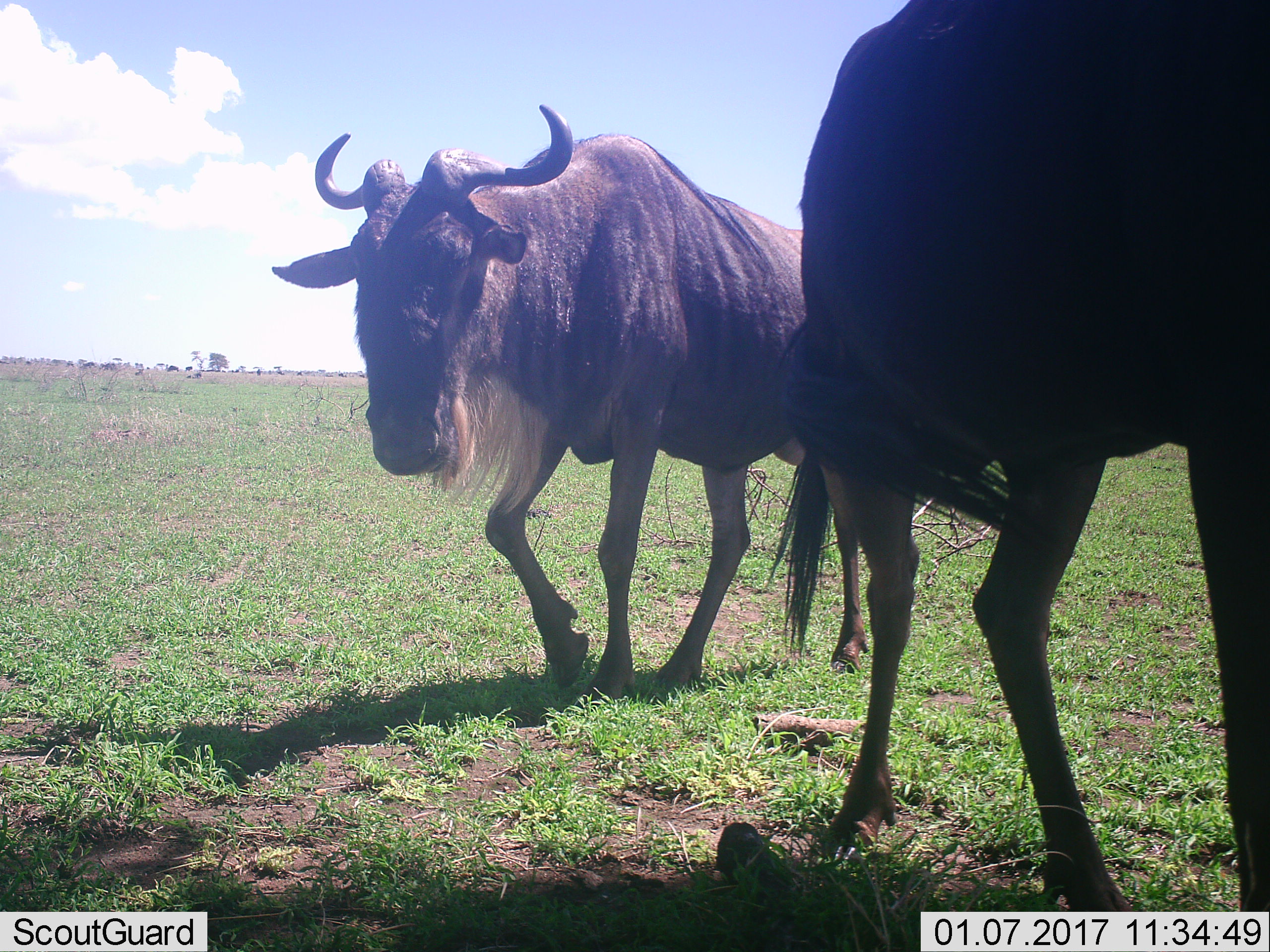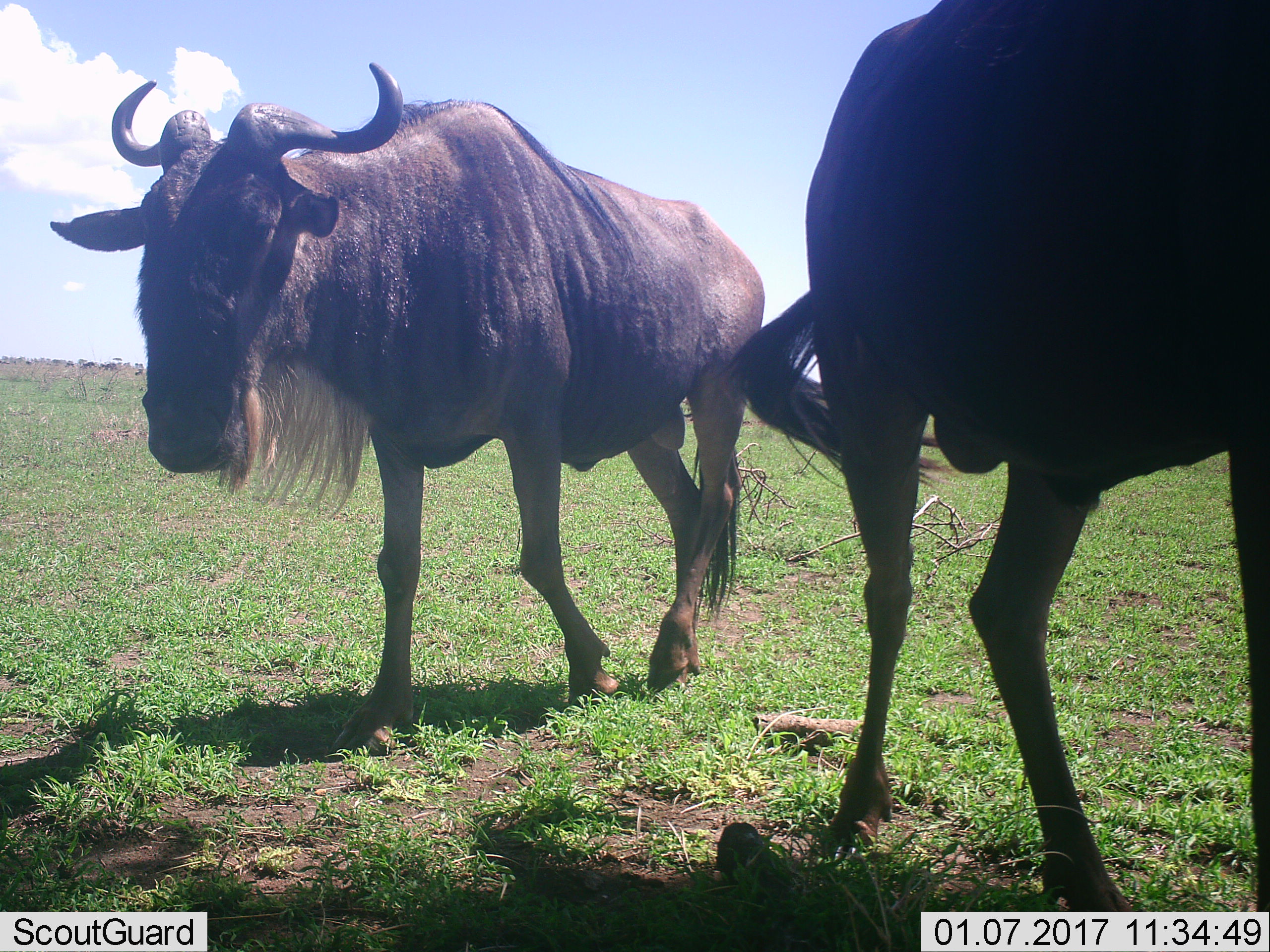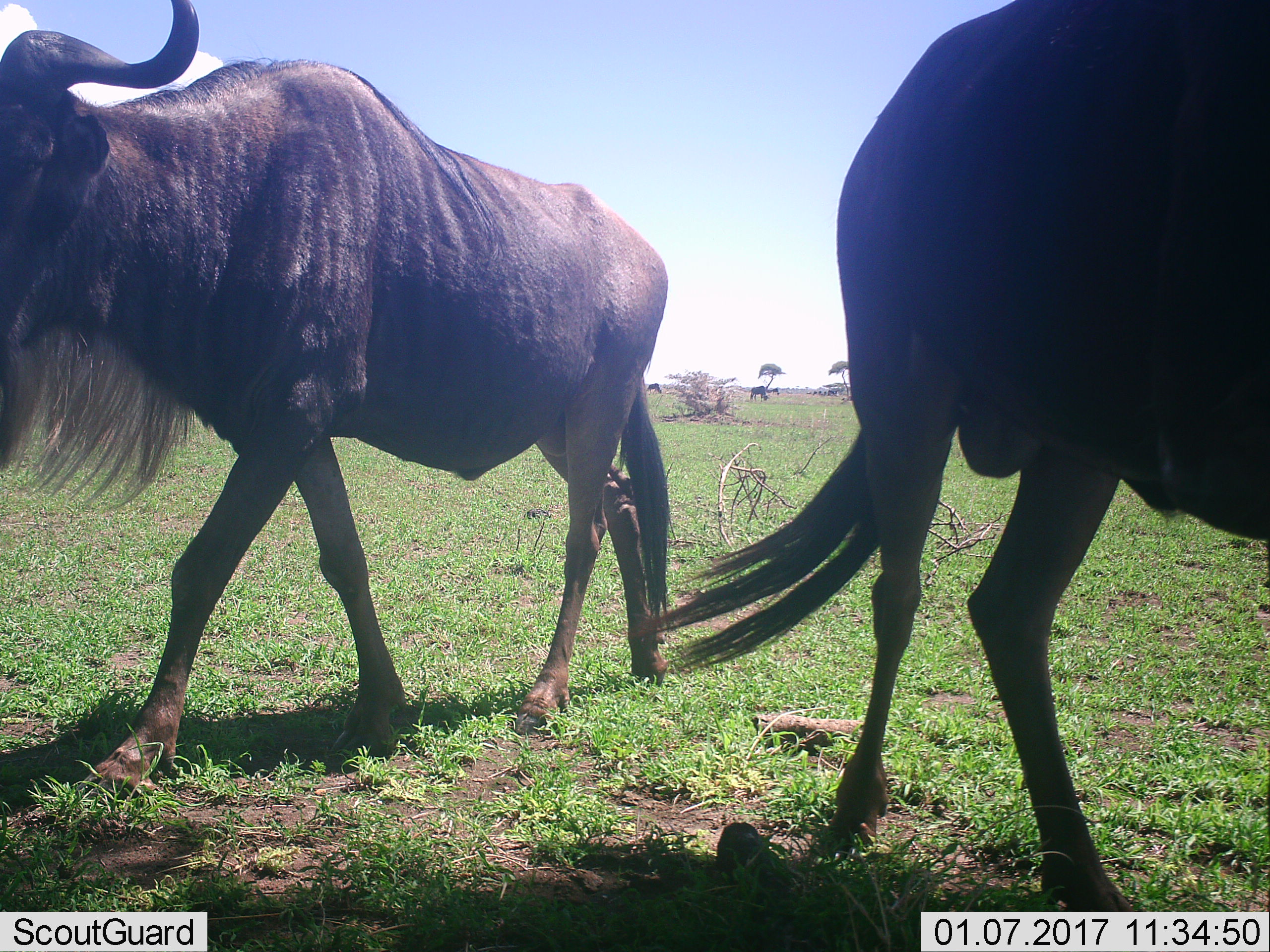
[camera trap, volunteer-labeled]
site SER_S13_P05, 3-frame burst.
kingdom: Animalia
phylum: Chordata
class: Mammalia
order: Artiodactyla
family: Bovidae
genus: Connochaetes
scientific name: Connochaetes taurinus taurinus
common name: blue wildebeest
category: wildebeestblue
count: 2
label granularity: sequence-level